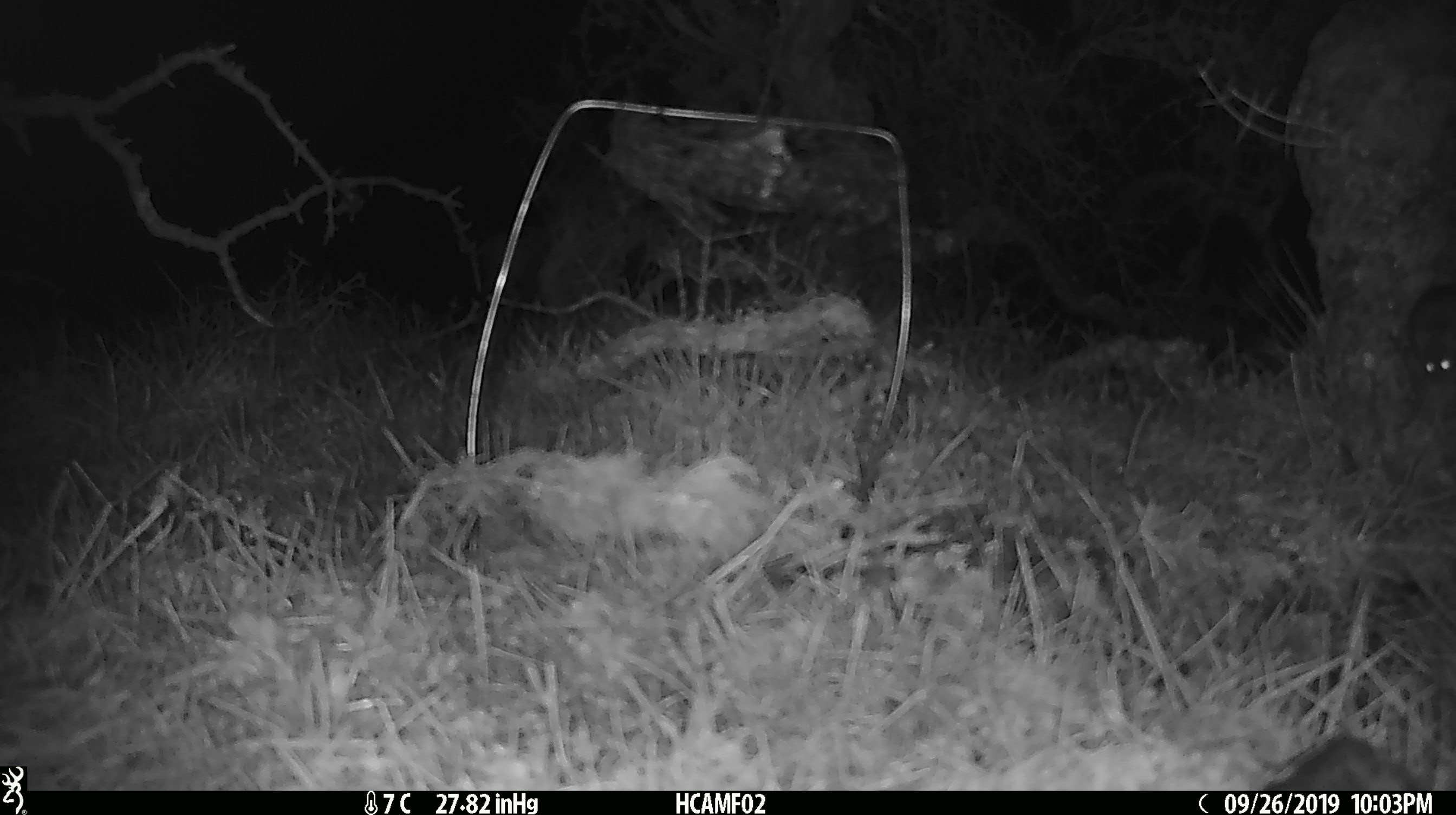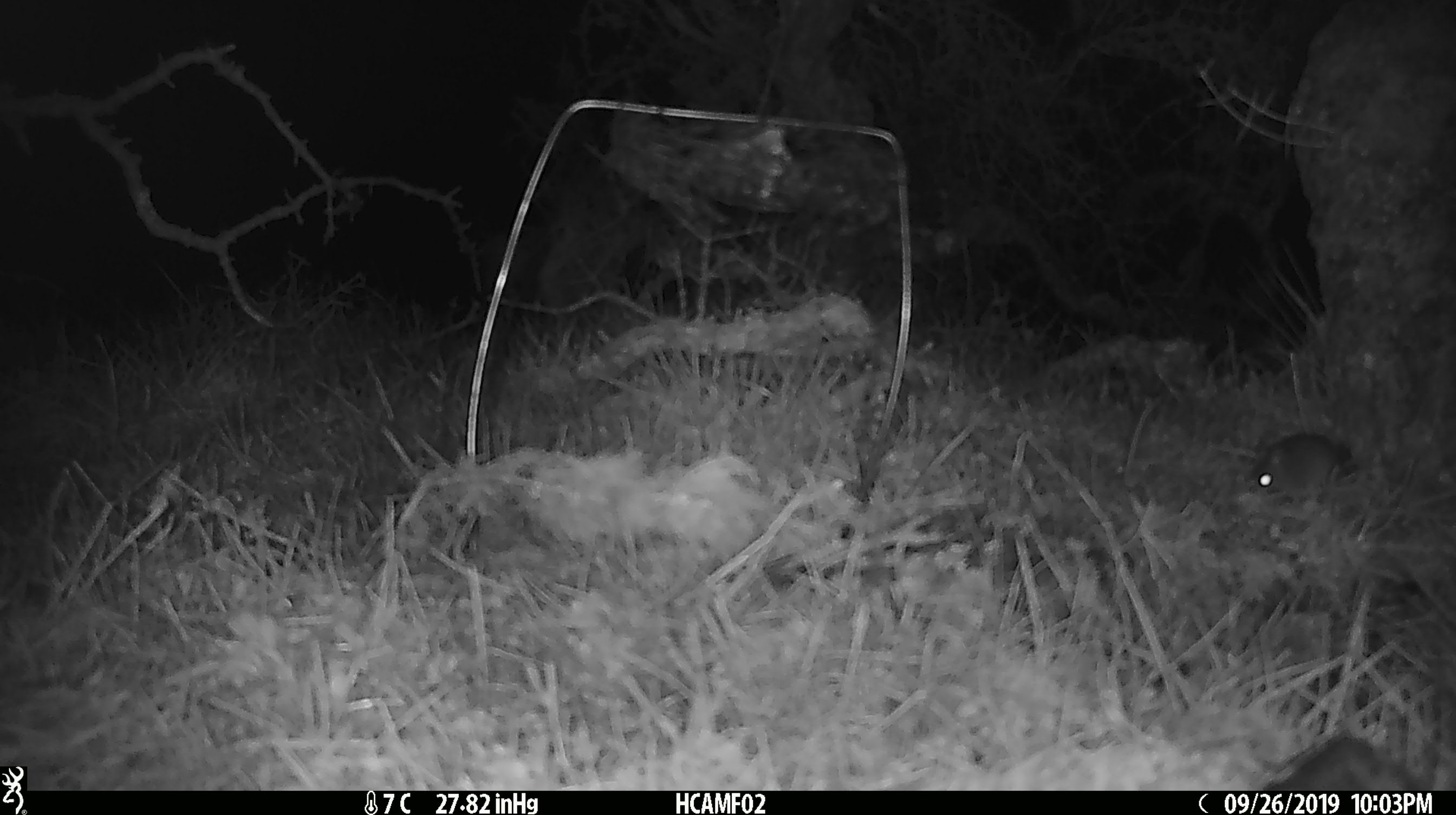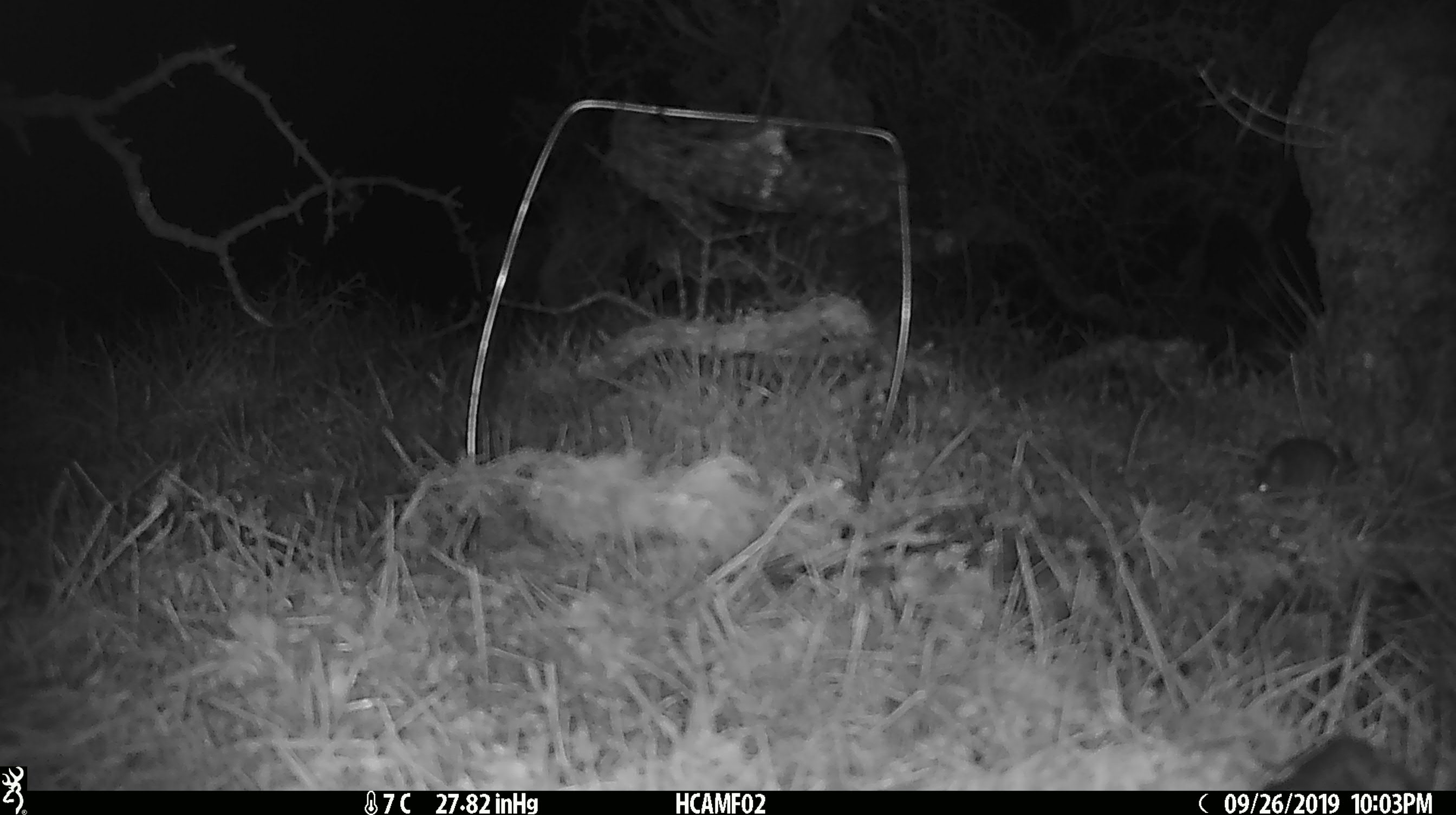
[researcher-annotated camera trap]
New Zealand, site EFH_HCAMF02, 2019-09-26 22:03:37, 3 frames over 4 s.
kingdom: Animalia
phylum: Chordata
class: Mammalia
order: Rodentia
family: Muridae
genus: Mus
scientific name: Mus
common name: mouse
Mouse (Mus).